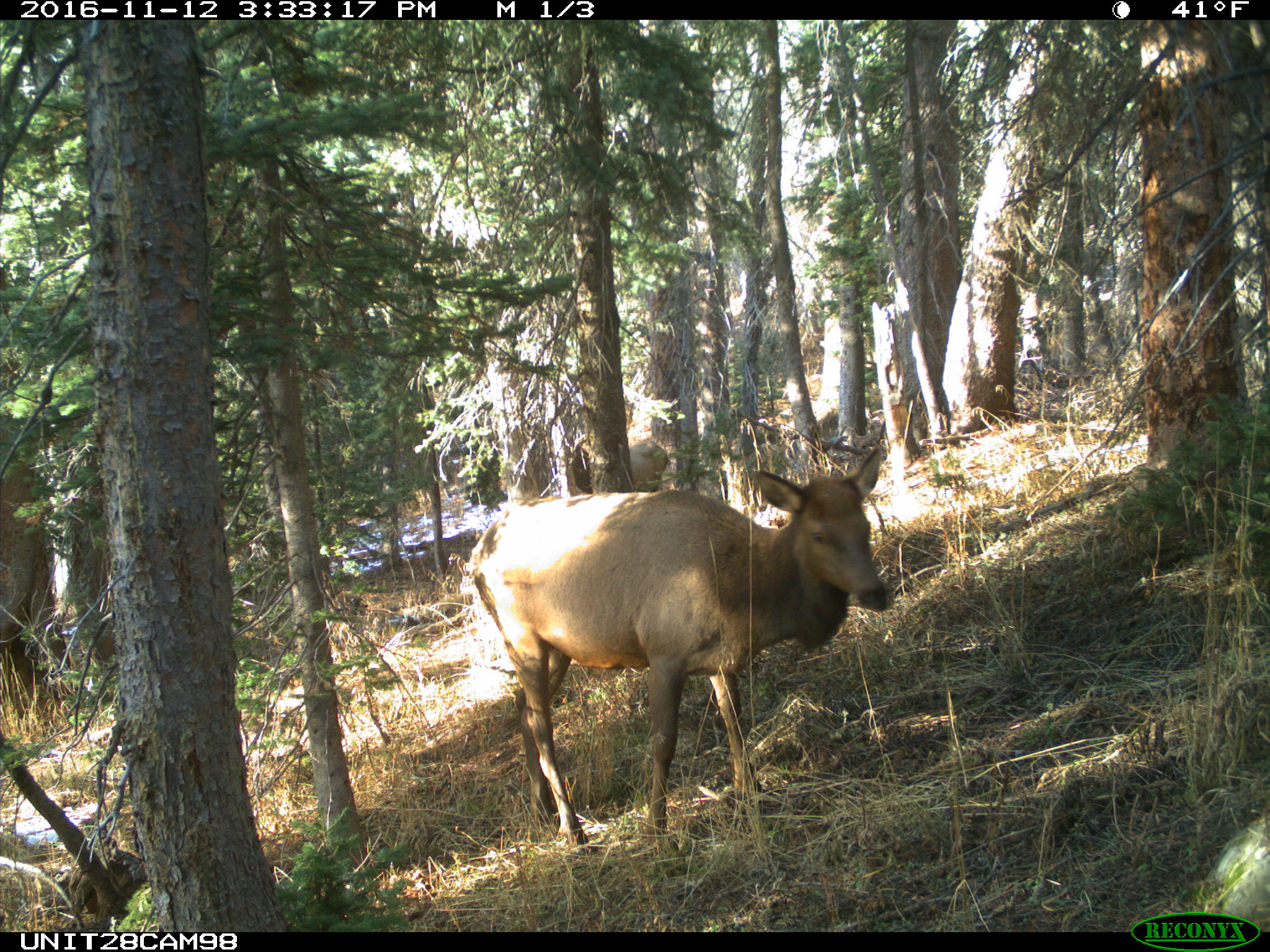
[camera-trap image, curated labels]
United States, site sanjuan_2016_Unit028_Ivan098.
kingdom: Animalia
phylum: Chordata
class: Mammalia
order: Artiodactyla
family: Cervidae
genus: Cervus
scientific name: Cervus elaphus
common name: red deer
Cervus elaphus (red deer).